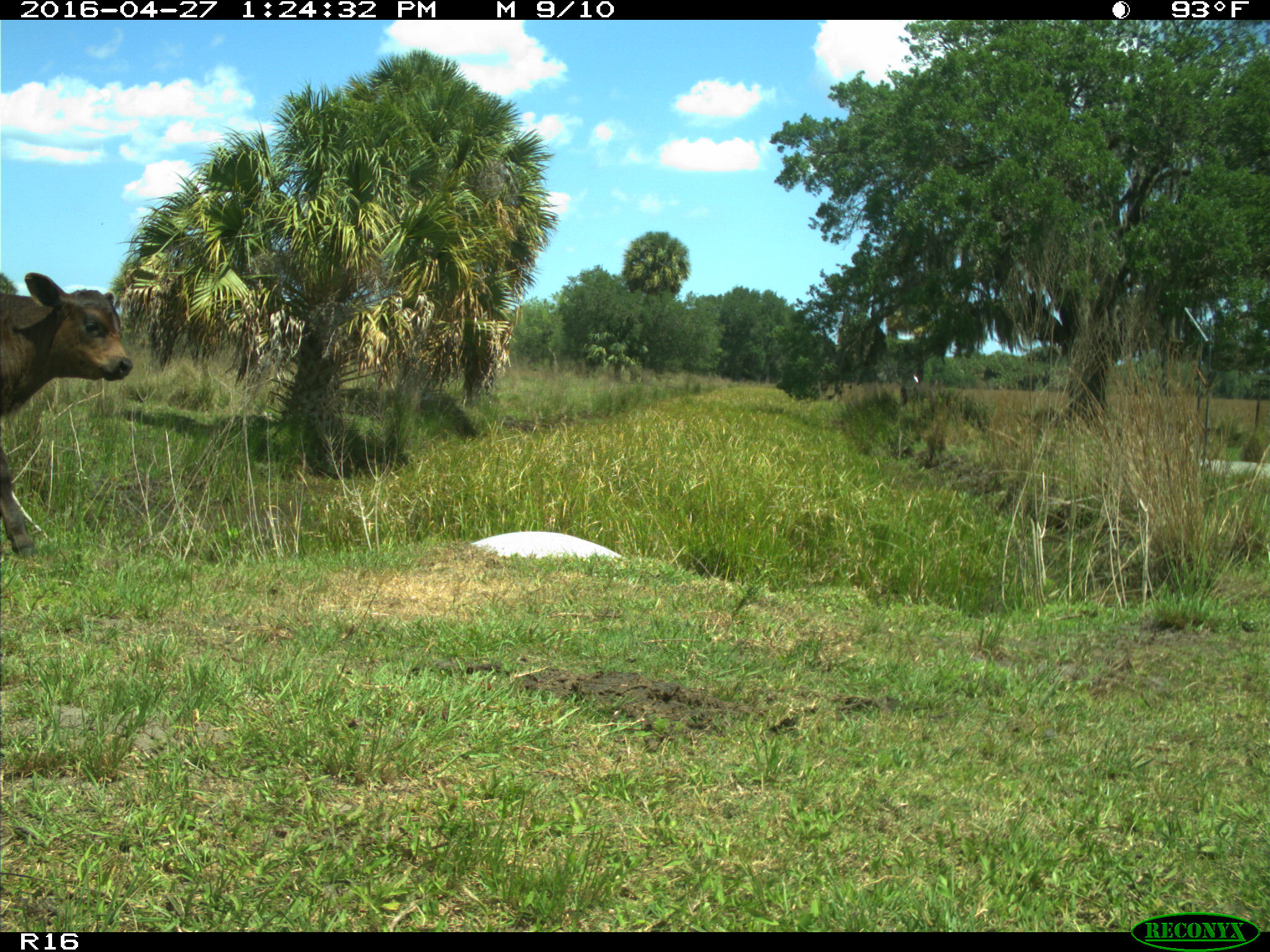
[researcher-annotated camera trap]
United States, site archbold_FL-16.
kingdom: Animalia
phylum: Chordata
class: Mammalia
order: Artiodactyla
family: Bovidae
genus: Bos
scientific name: Bos taurus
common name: domestic cow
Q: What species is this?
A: Bos taurus (domestic cow).